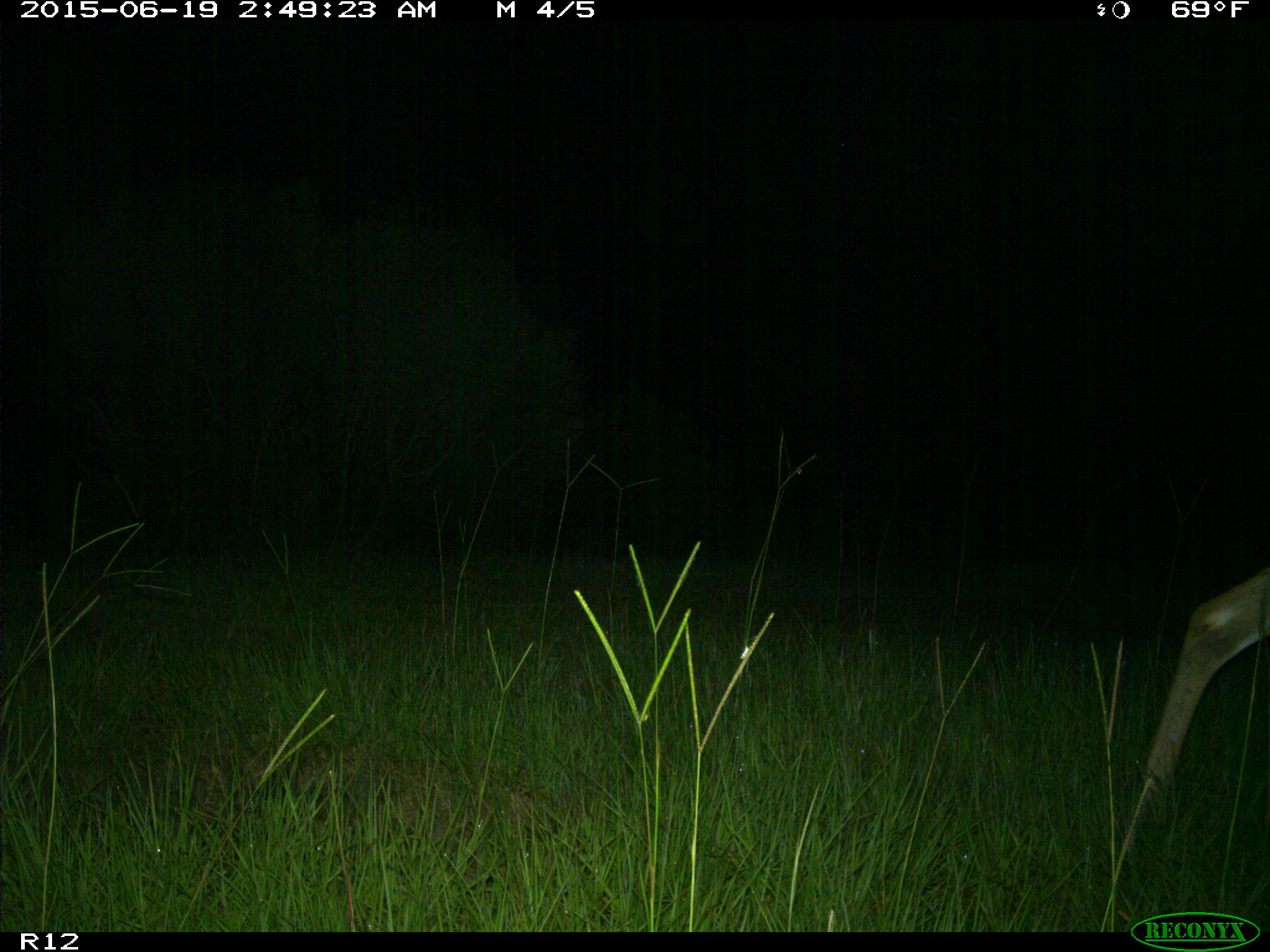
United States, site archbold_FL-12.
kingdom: Animalia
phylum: Chordata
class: Mammalia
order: Artiodactyla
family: Cervidae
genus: Odocoileus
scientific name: Odocoileus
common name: deer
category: unidentified deer